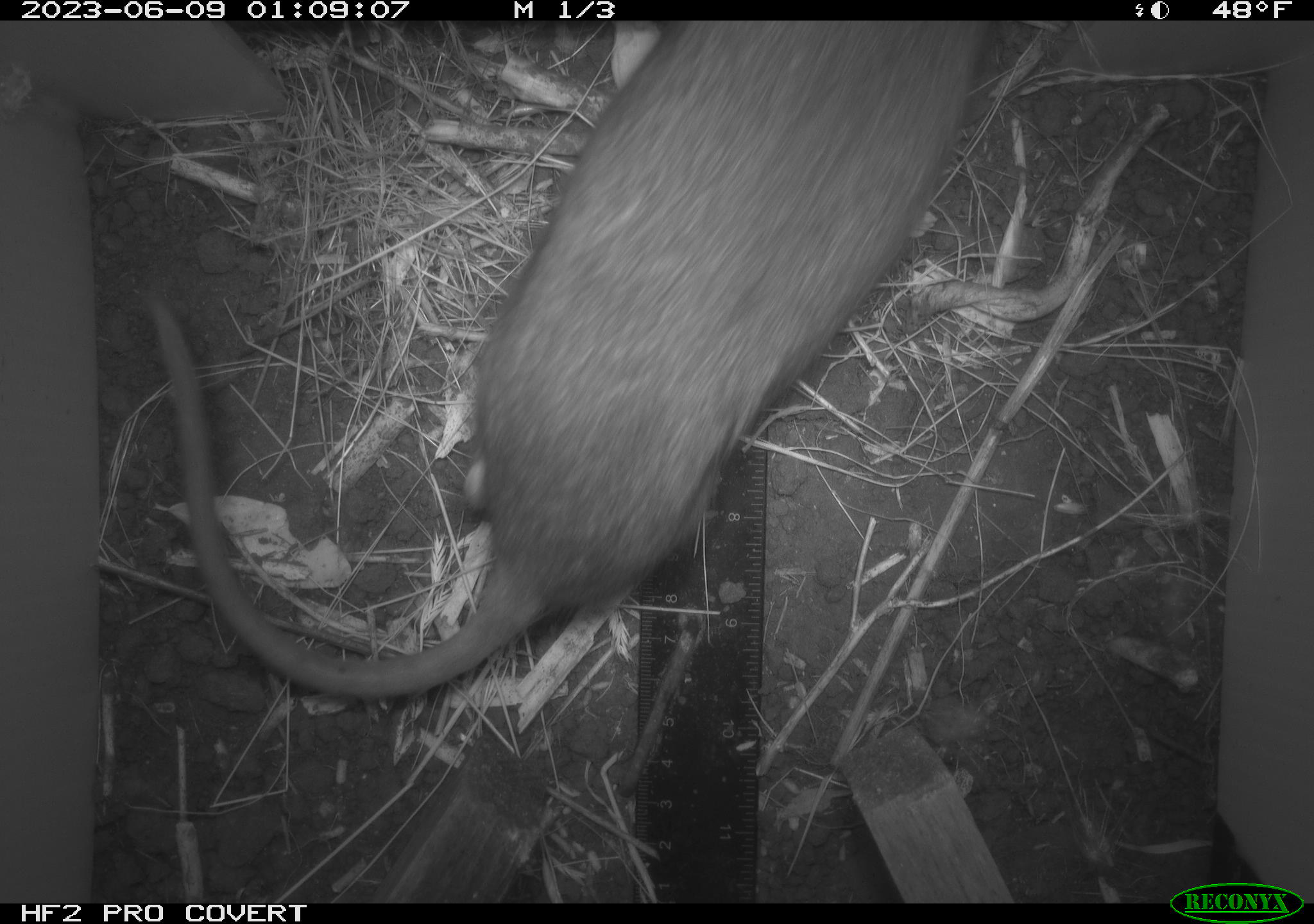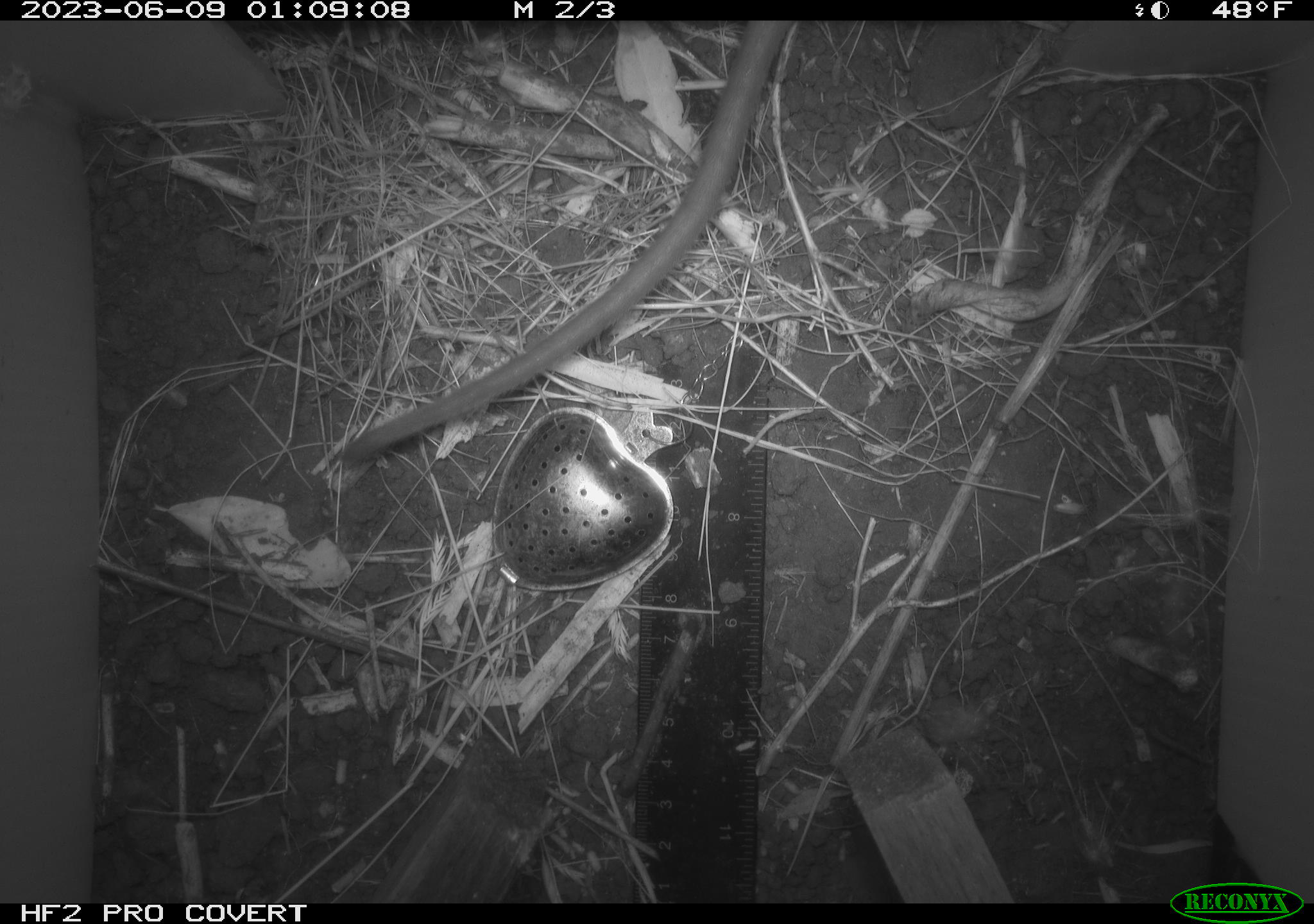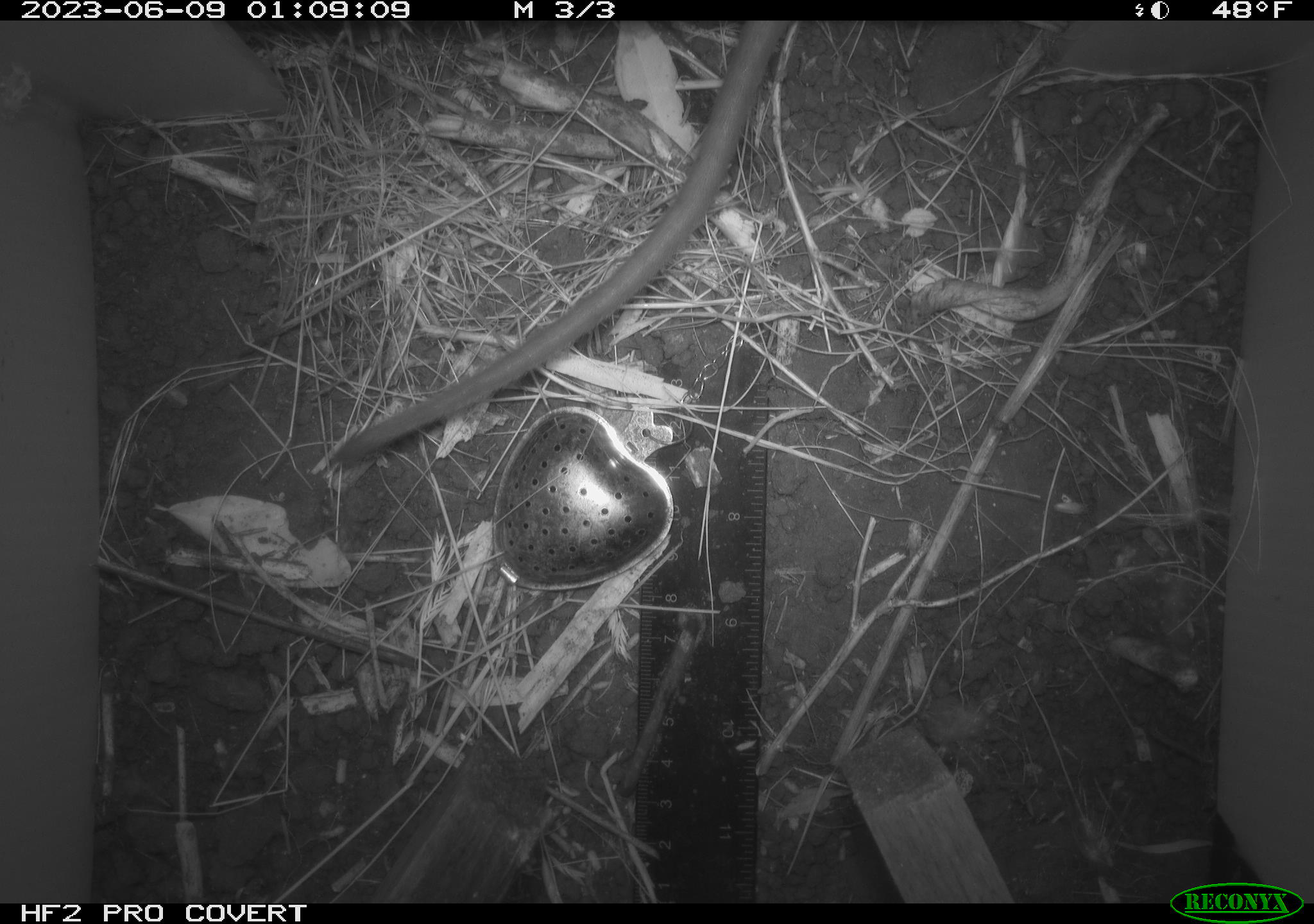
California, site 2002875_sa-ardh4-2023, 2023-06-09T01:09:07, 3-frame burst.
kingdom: Animalia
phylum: Chordata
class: Mammalia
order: Rodentia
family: Cricetidae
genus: Neotoma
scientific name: Neotoma fuscipes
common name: dusky-footed woodrat